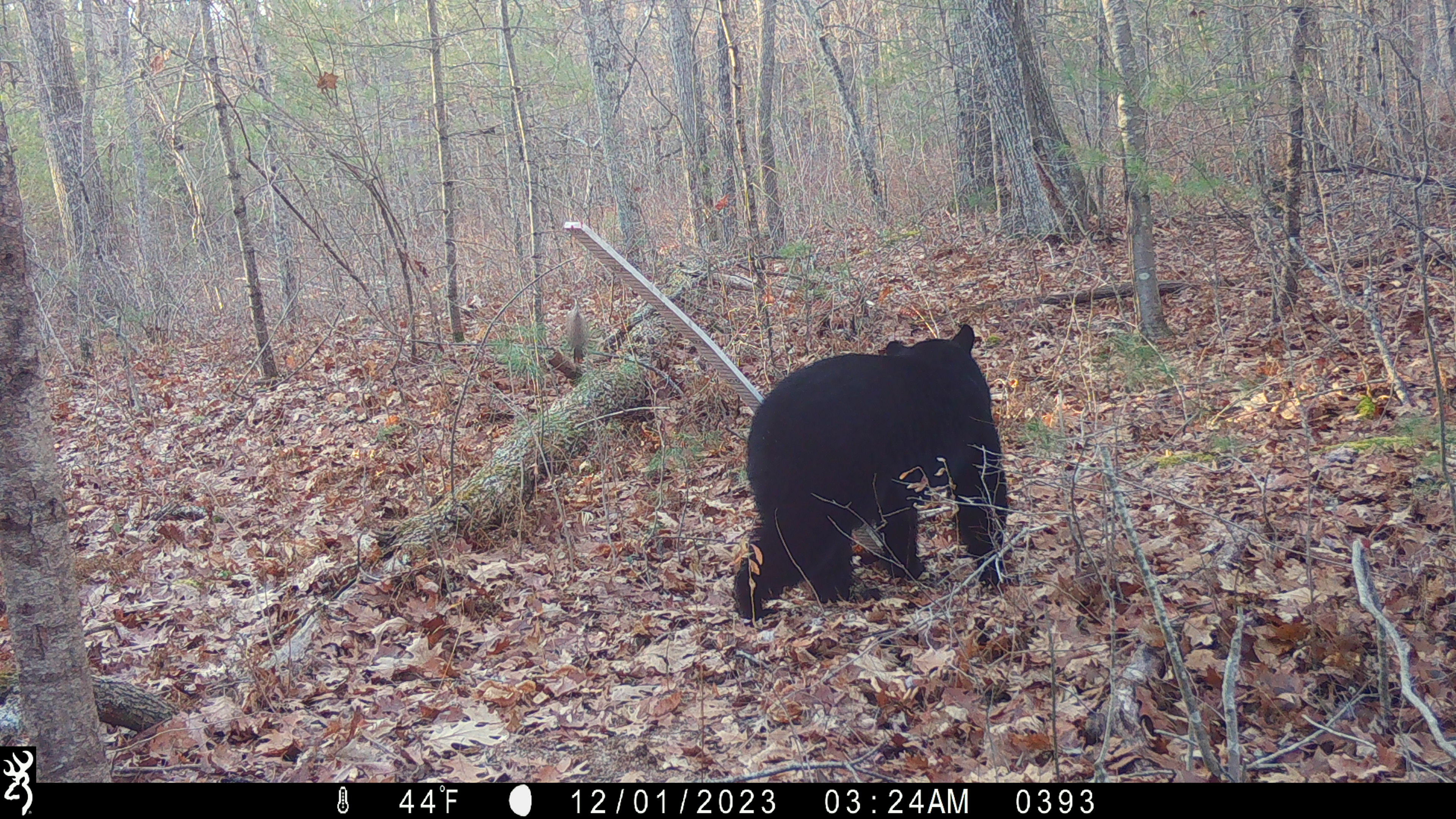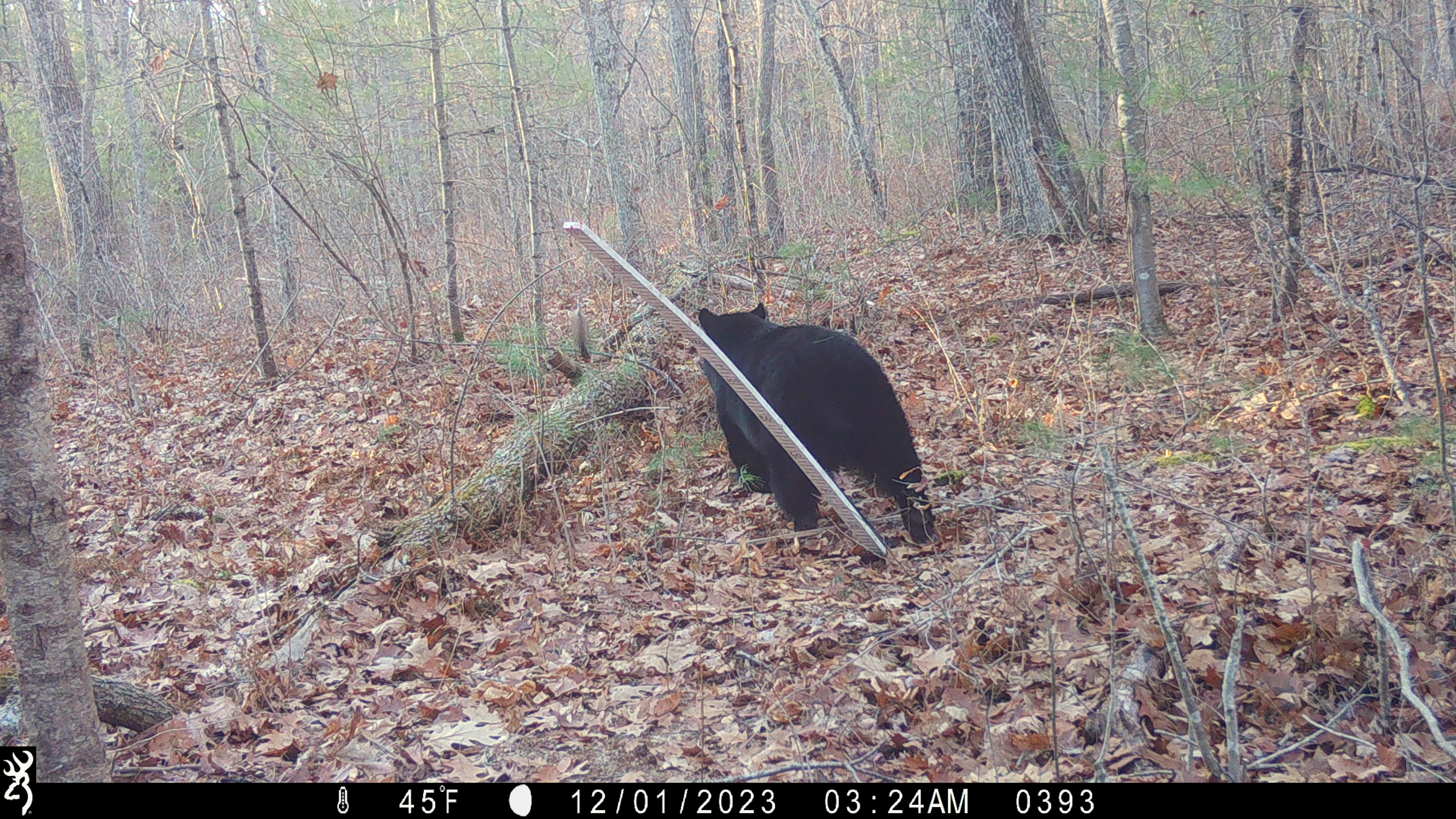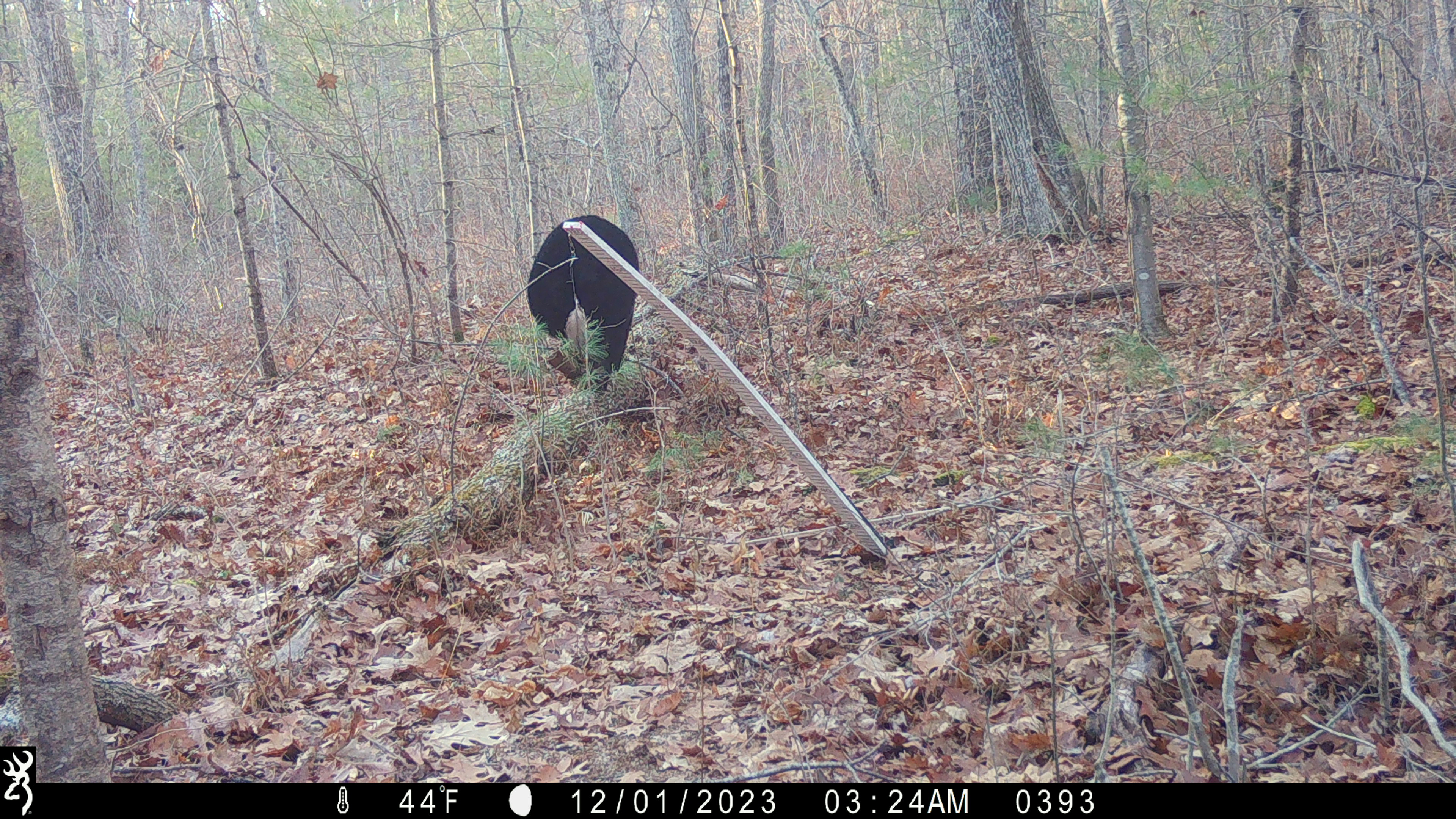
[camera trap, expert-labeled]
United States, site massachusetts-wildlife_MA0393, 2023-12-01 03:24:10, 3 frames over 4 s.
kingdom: Animalia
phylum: Chordata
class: Mammalia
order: Carnivora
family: Ursidae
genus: Ursus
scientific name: Ursus americanus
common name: black bear